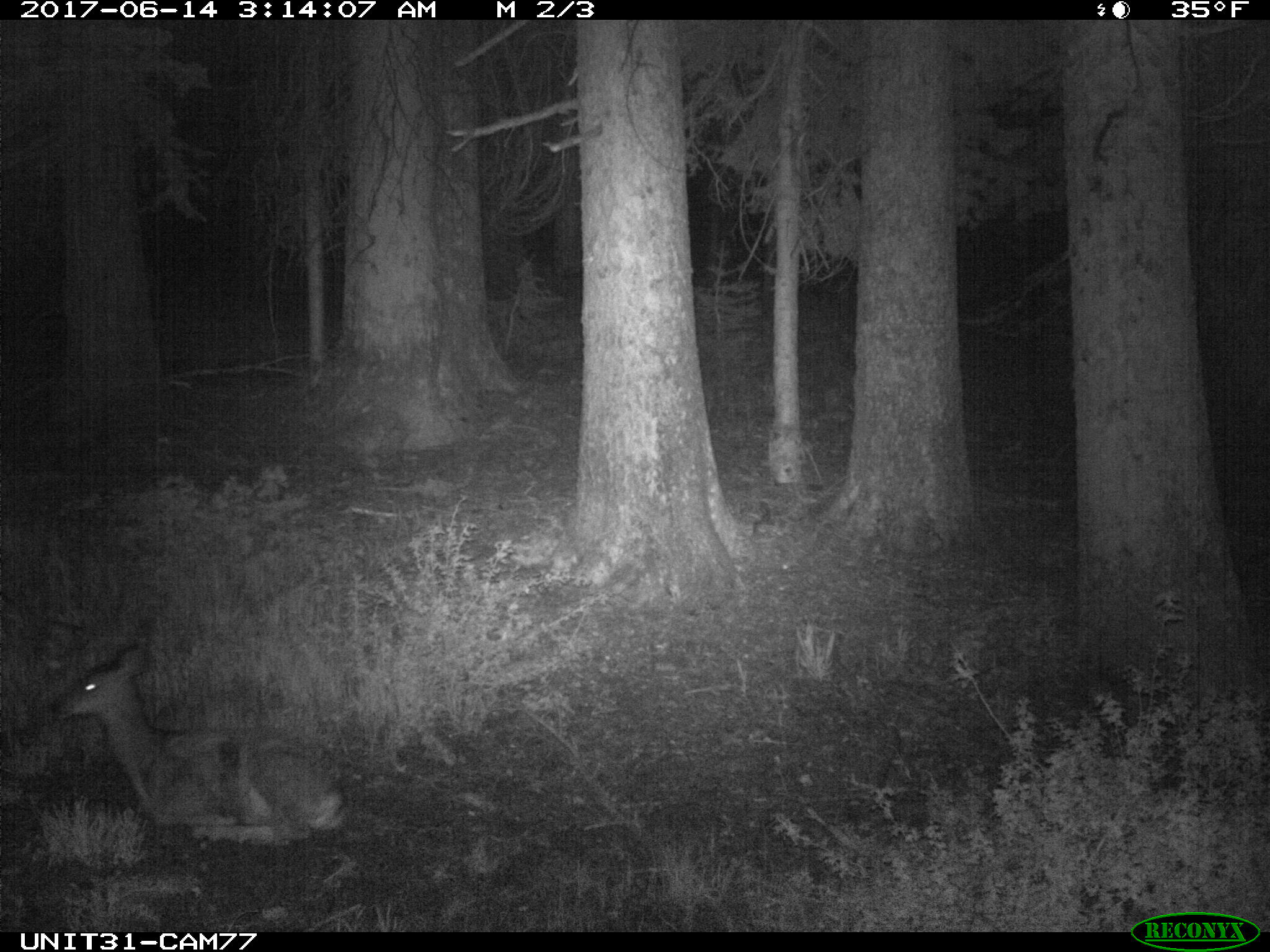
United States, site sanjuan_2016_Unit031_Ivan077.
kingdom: Animalia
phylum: Chordata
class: Mammalia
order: Artiodactyla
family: Cervidae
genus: Odocoileus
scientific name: Odocoileus hemionus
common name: mule deer